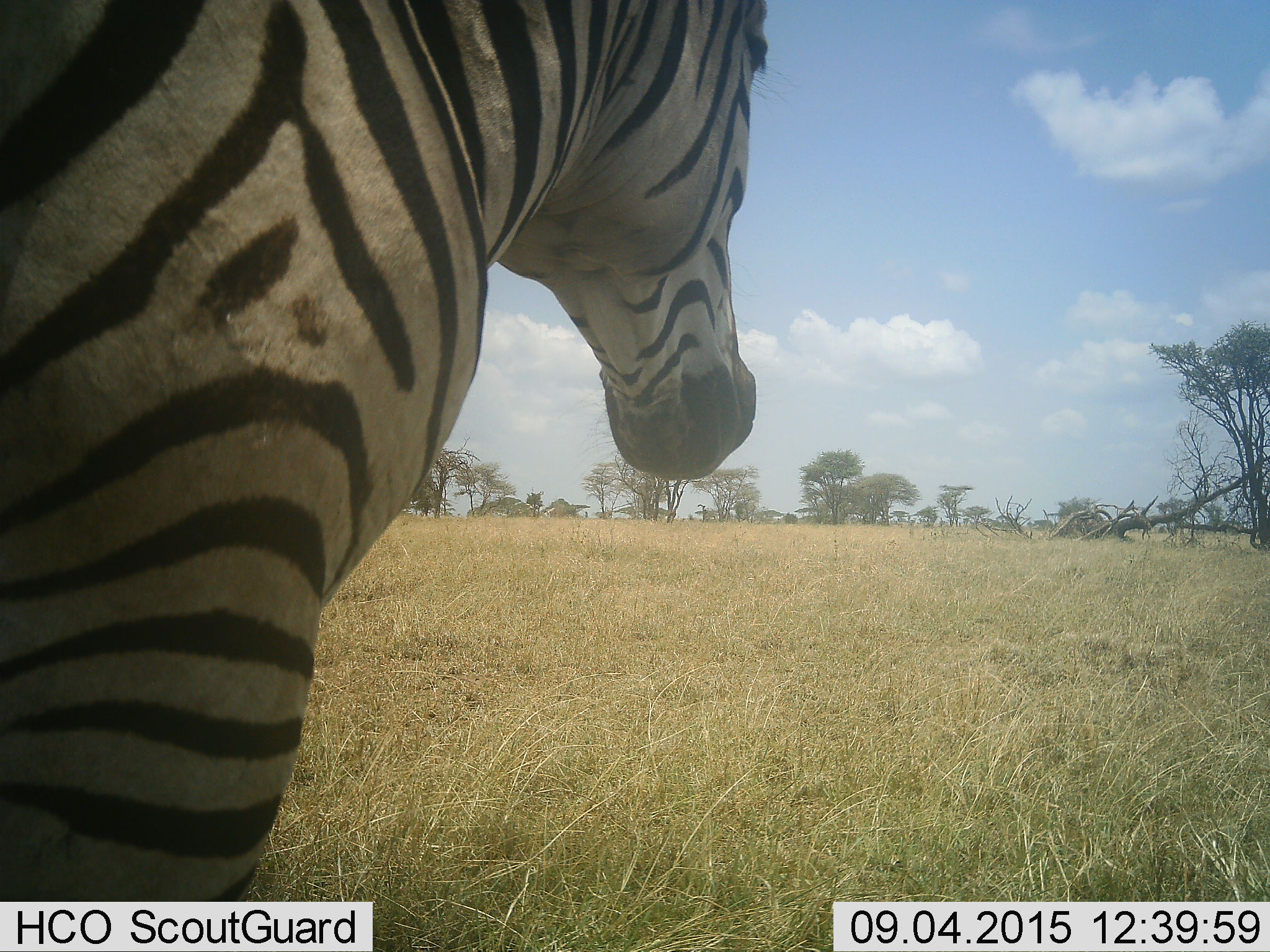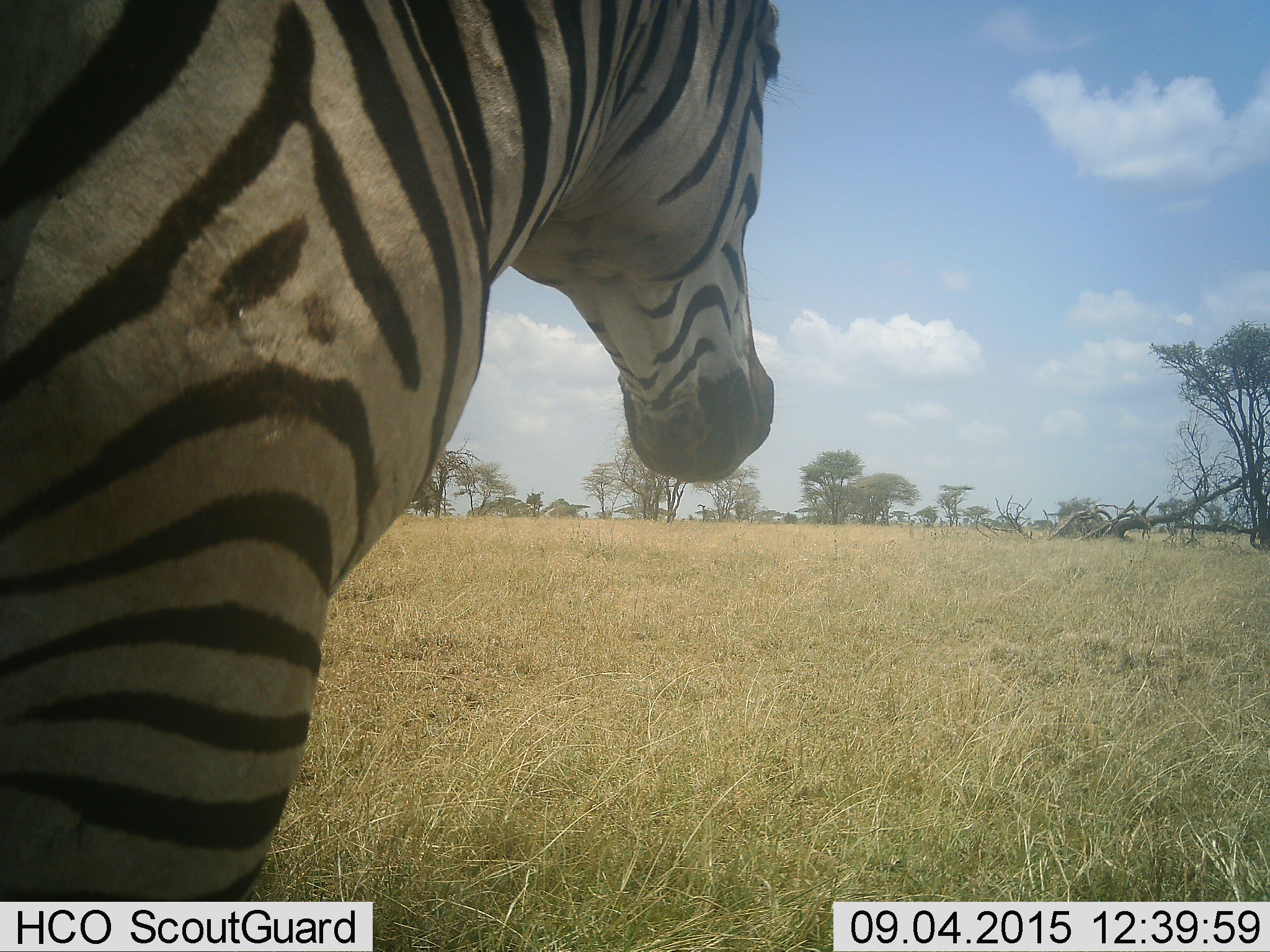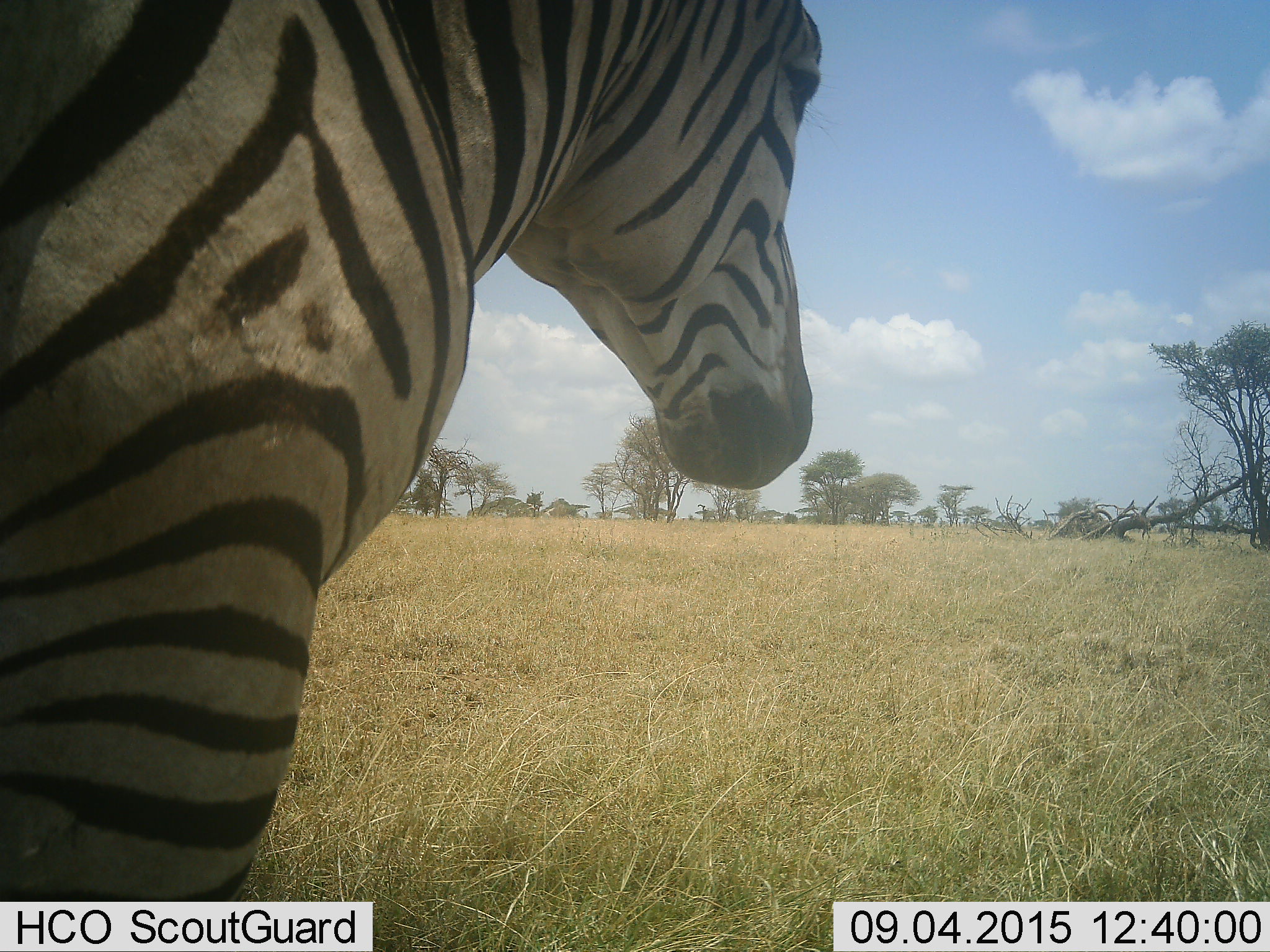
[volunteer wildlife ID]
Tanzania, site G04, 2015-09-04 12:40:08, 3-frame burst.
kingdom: Animalia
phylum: Chordata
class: Mammalia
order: Perissodactyla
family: Equidae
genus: Equus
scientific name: Equus quagga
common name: plains zebra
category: zebra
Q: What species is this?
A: Zebra (plains zebra) (Equus quagga).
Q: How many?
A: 1.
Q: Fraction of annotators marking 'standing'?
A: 94%.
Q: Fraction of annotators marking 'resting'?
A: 6%.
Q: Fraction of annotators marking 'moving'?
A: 6%.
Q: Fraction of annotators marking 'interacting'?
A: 0%.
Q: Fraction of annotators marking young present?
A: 0%.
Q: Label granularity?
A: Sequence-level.